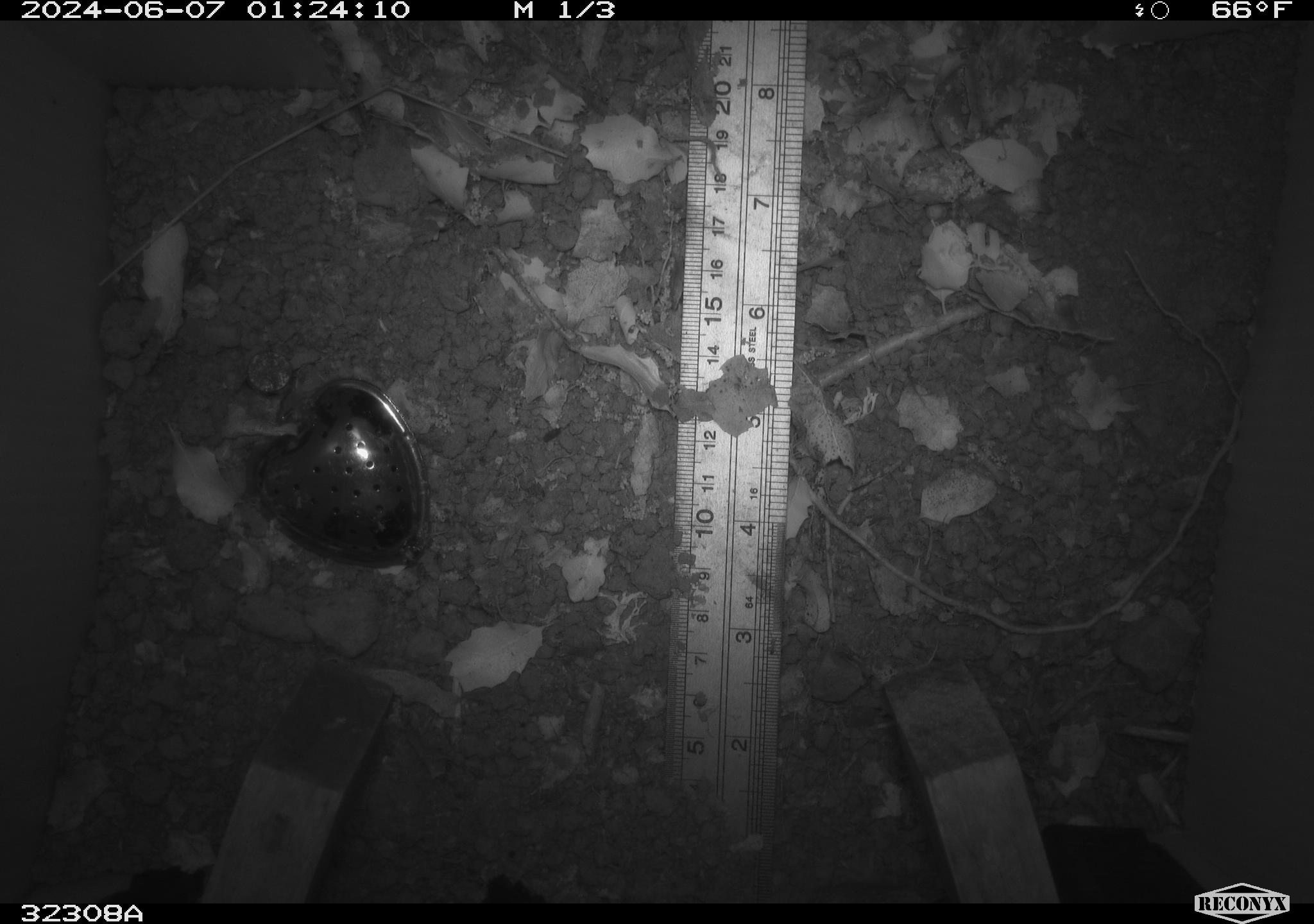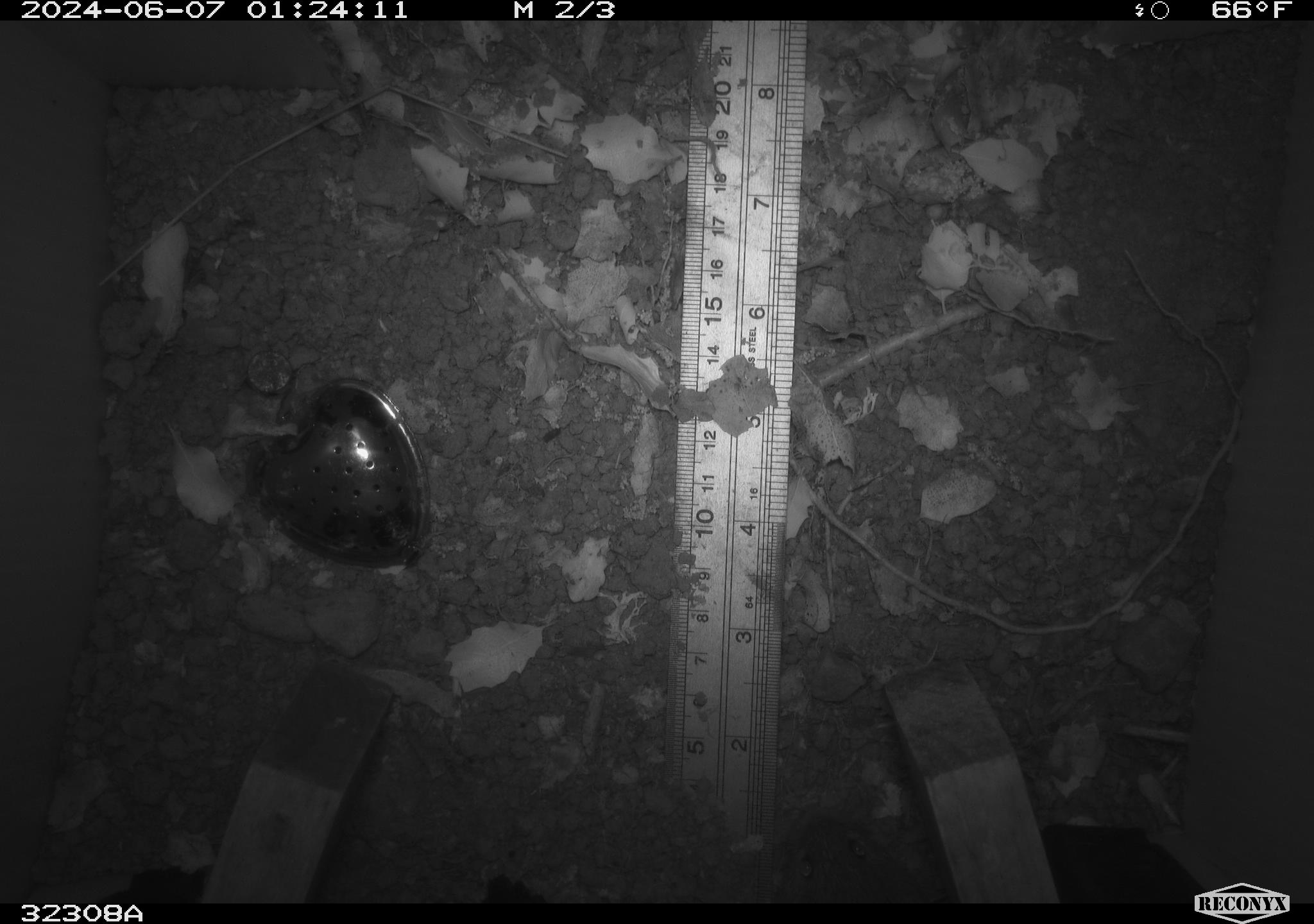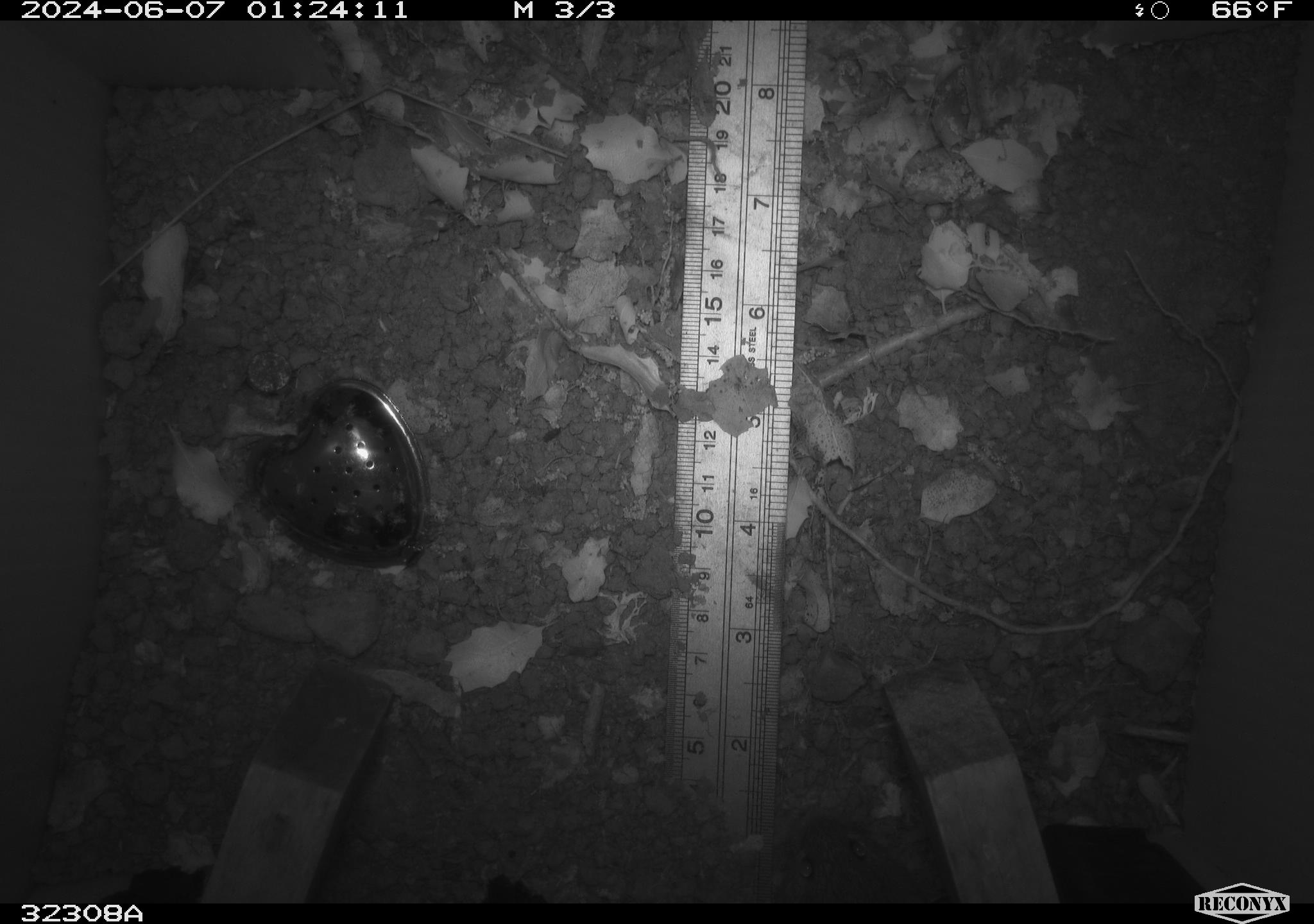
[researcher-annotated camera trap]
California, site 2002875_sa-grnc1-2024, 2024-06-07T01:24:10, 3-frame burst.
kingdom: Animalia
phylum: Chordata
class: Mammalia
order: Rodentia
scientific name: Rodentia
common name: rodent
Rodent (Rodentia).